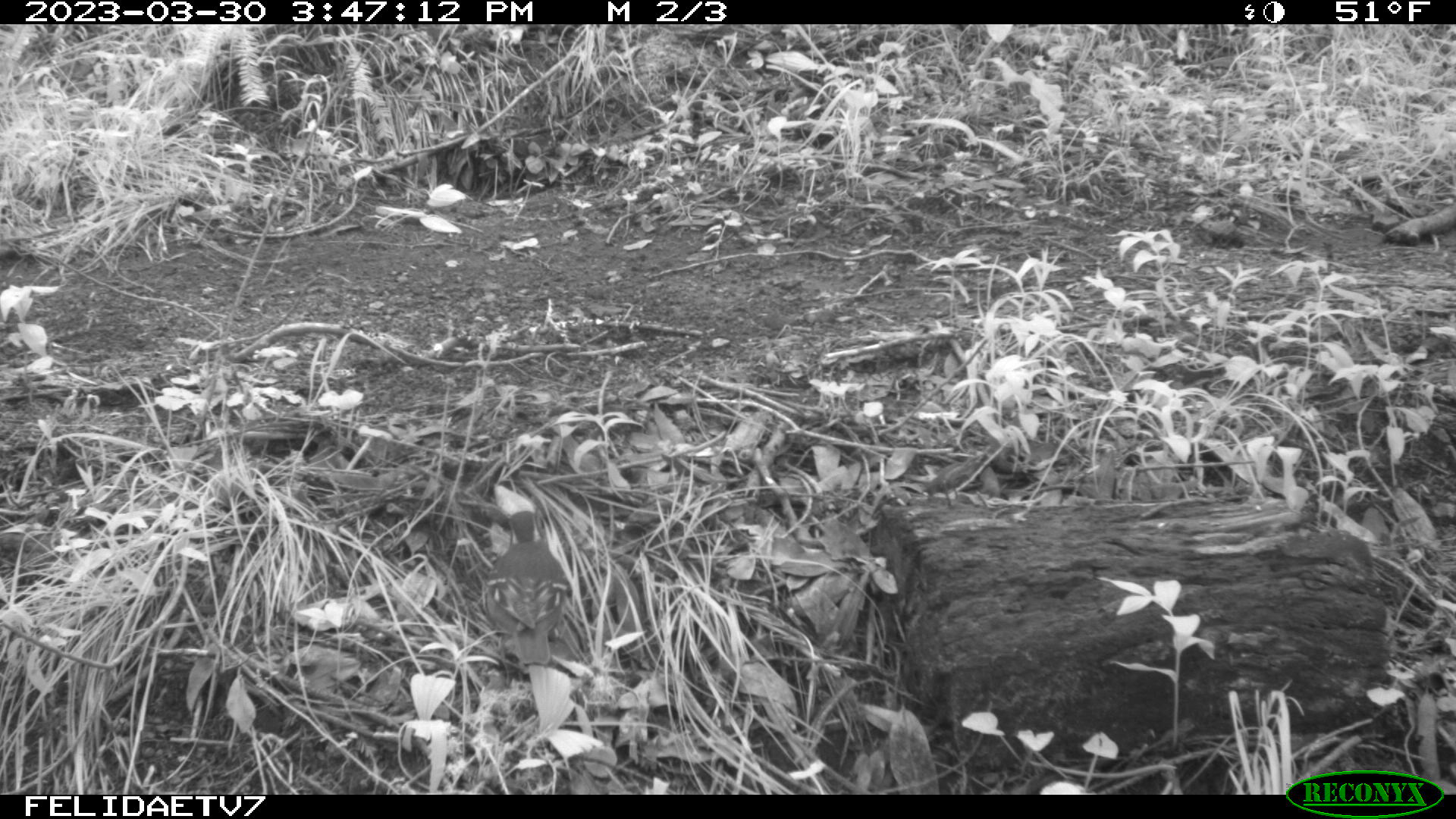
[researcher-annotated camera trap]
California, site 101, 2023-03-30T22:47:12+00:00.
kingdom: Animalia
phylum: Chordata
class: Aves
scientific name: Aves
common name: bird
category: unknown bird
Unknown bird (bird) (Aves).